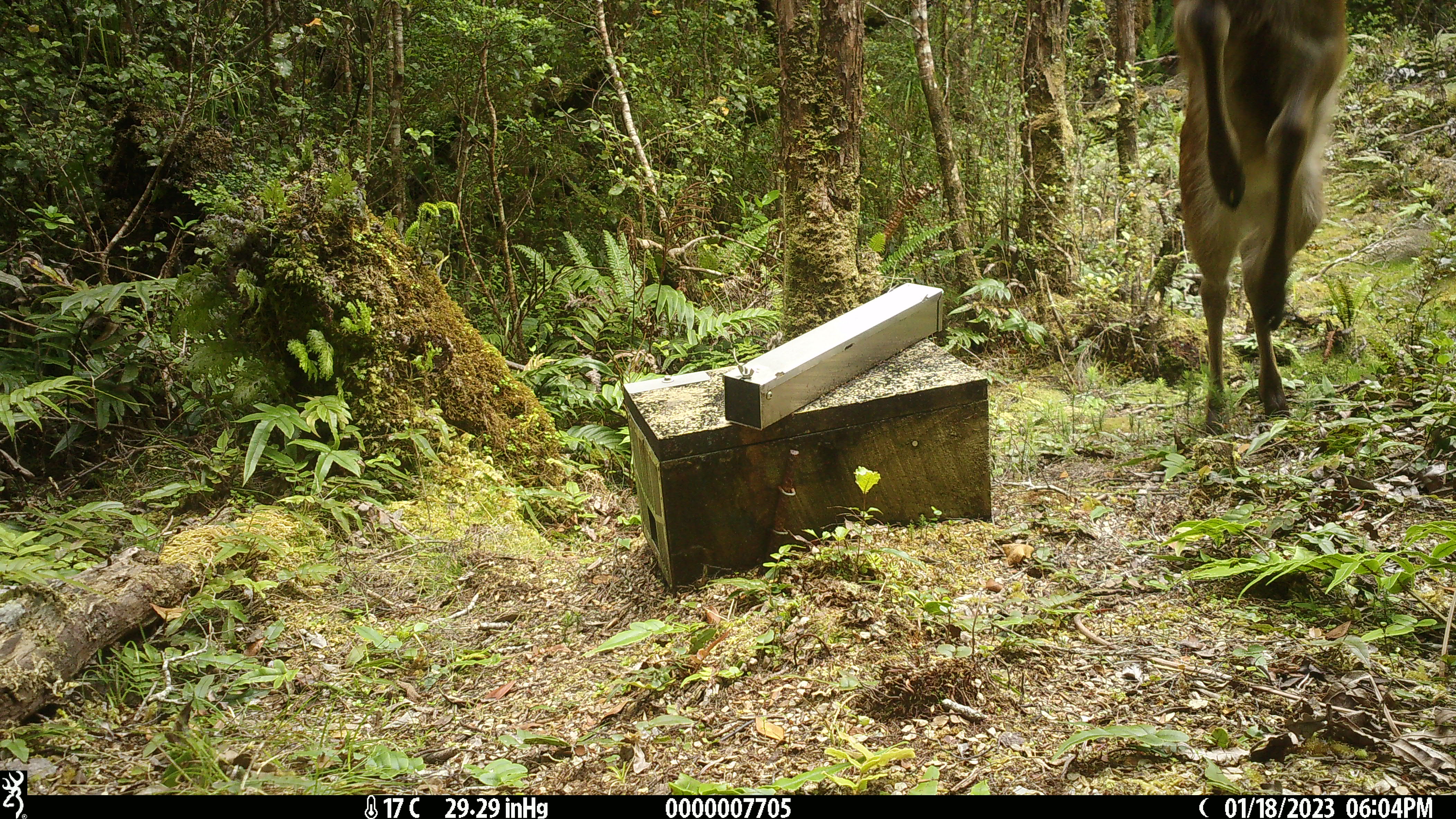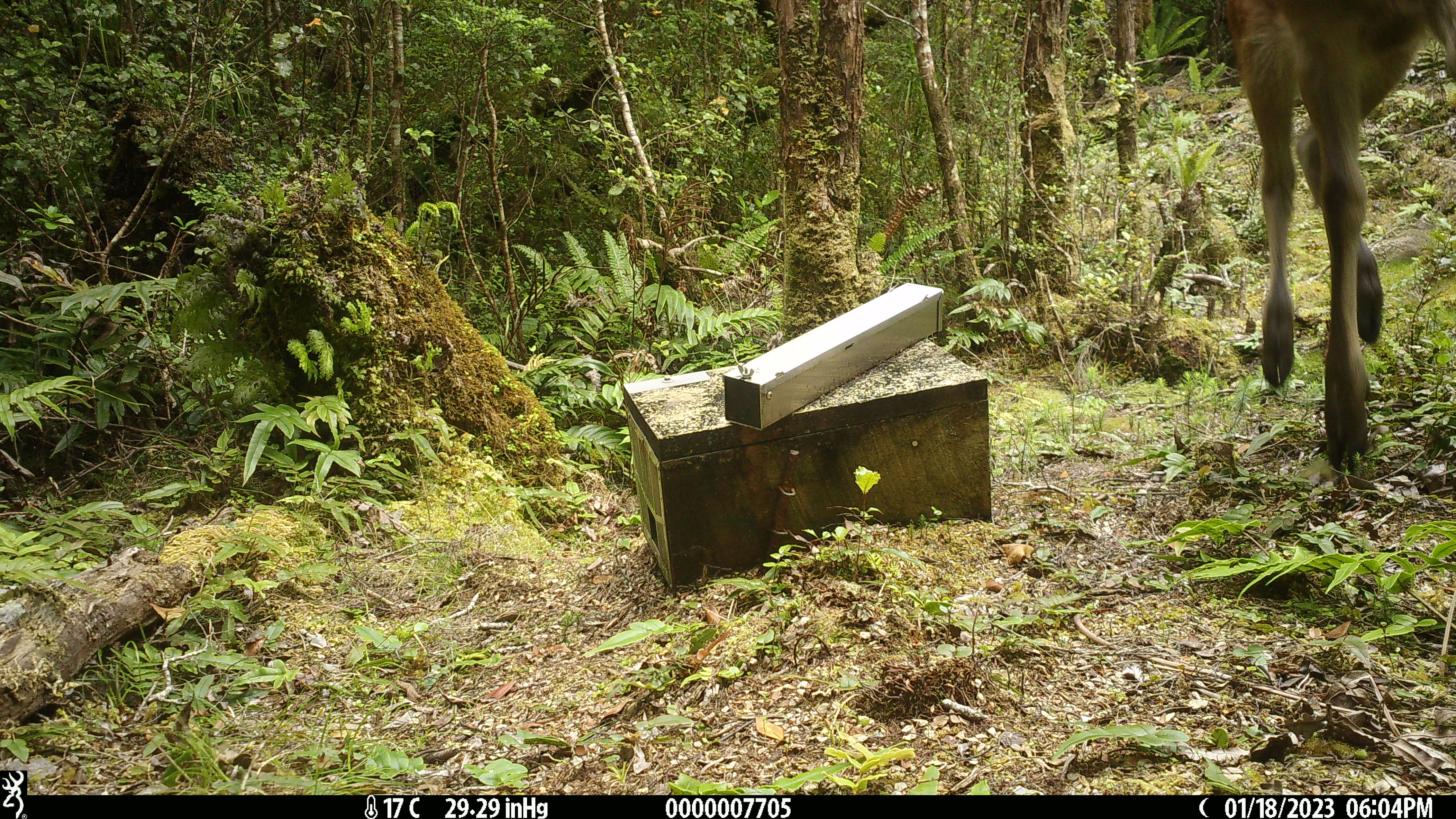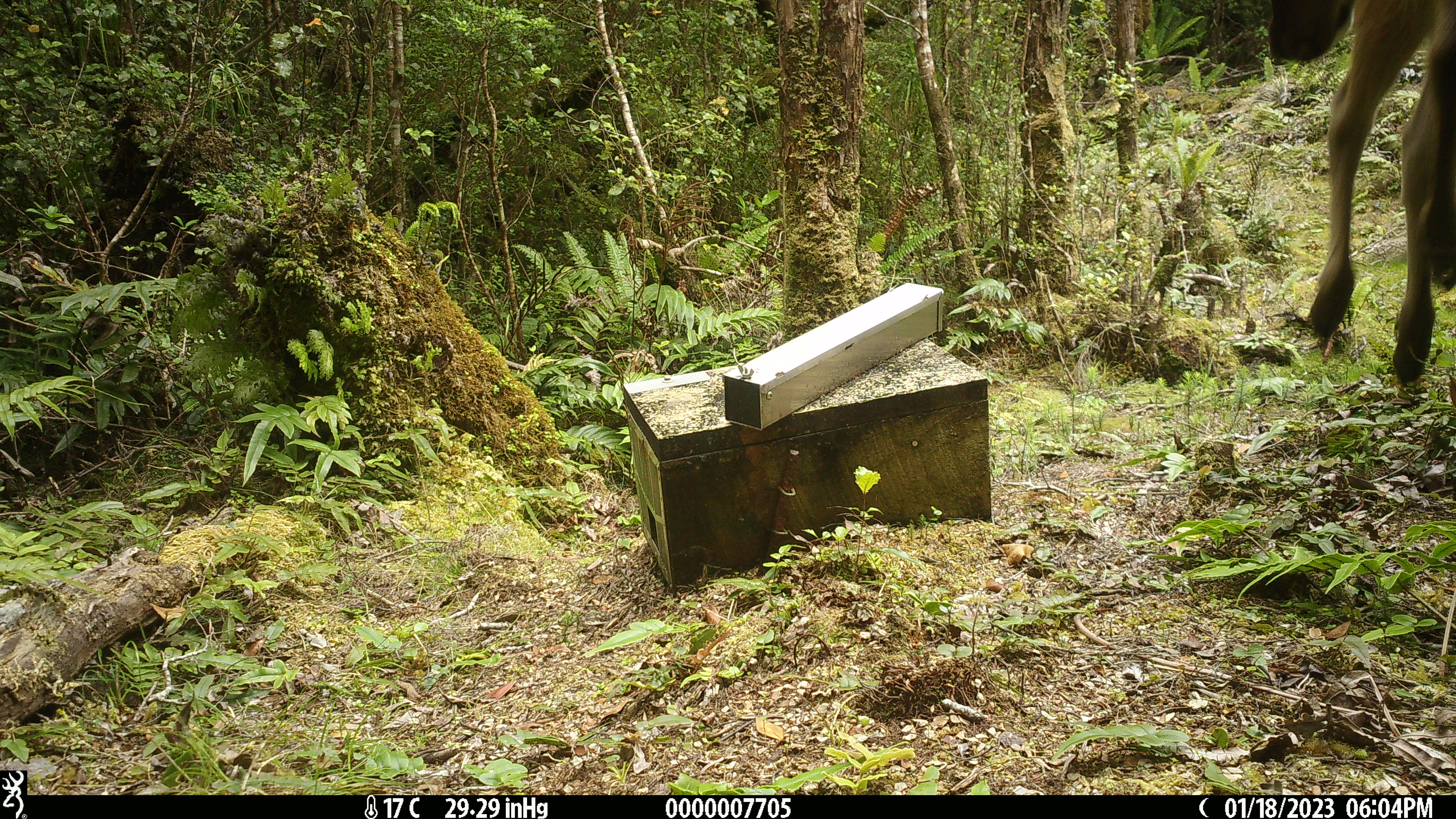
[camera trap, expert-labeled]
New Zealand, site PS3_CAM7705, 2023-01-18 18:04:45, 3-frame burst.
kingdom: Animalia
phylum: Chordata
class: Mammalia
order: Artiodactyla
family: Cervidae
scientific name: Cervidae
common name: deer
Deer (Cervidae).